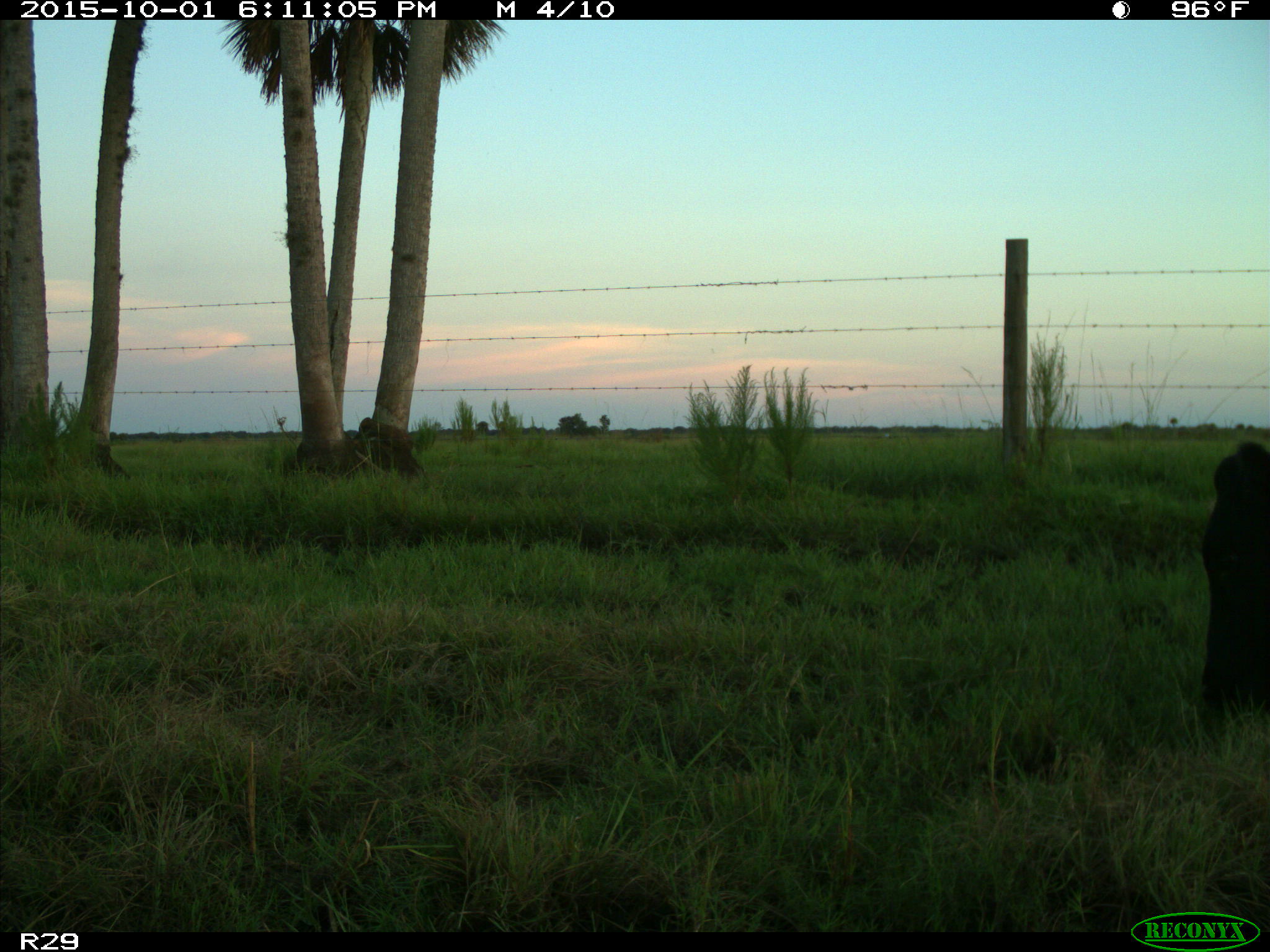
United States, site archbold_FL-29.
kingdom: Animalia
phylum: Chordata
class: Mammalia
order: Artiodactyla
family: Bovidae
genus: Bos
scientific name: Bos taurus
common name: domestic cow